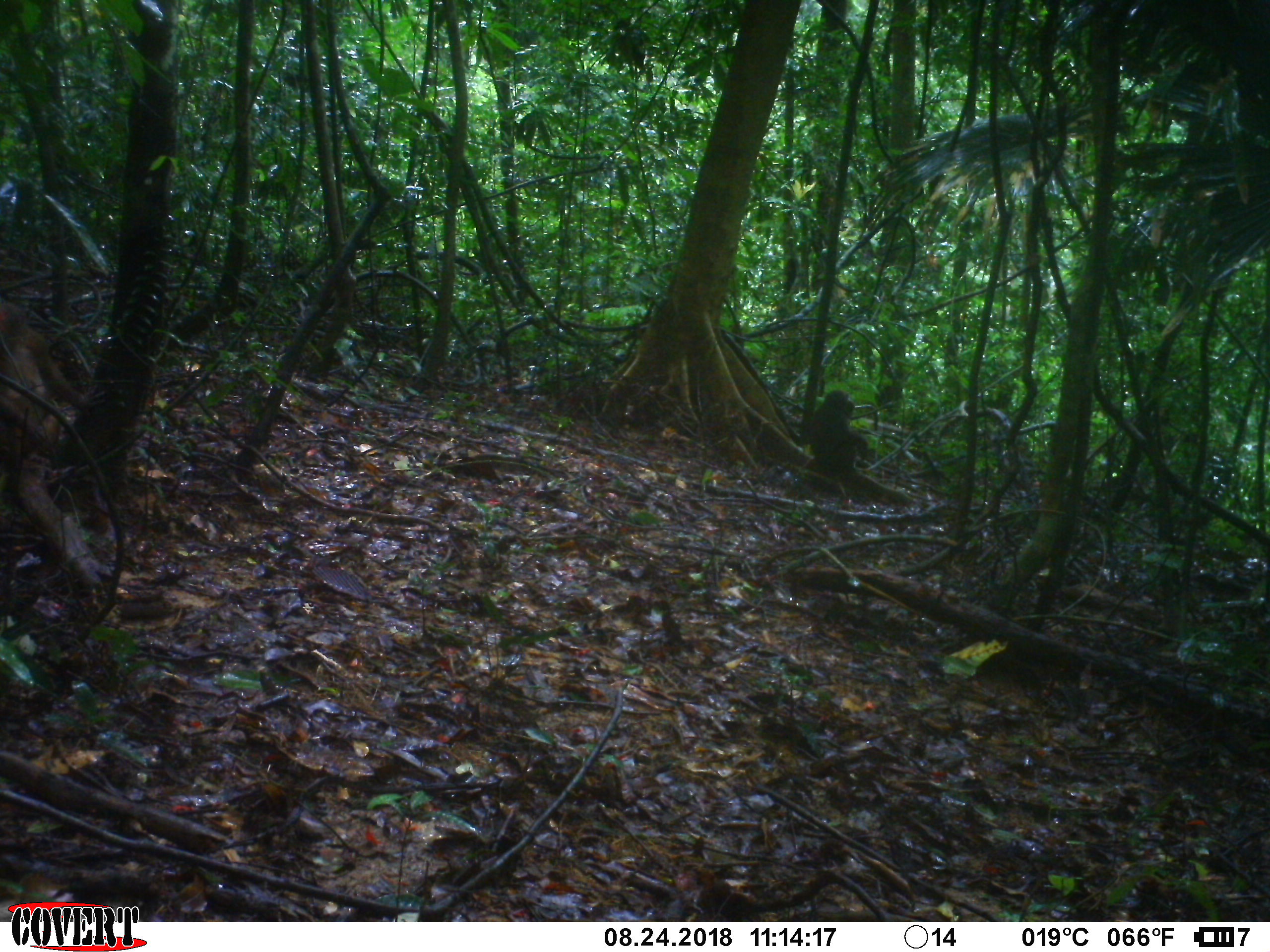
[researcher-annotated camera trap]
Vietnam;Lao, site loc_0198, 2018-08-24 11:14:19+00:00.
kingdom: Animalia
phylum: Chordata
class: Mammalia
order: Primates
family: Cercopithecidae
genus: Macaca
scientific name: Macaca arctoides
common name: stump-tailed macaque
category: stump tailed macaque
Stump tailed macaque (stump-tailed macaque) (Macaca arctoides). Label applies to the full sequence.